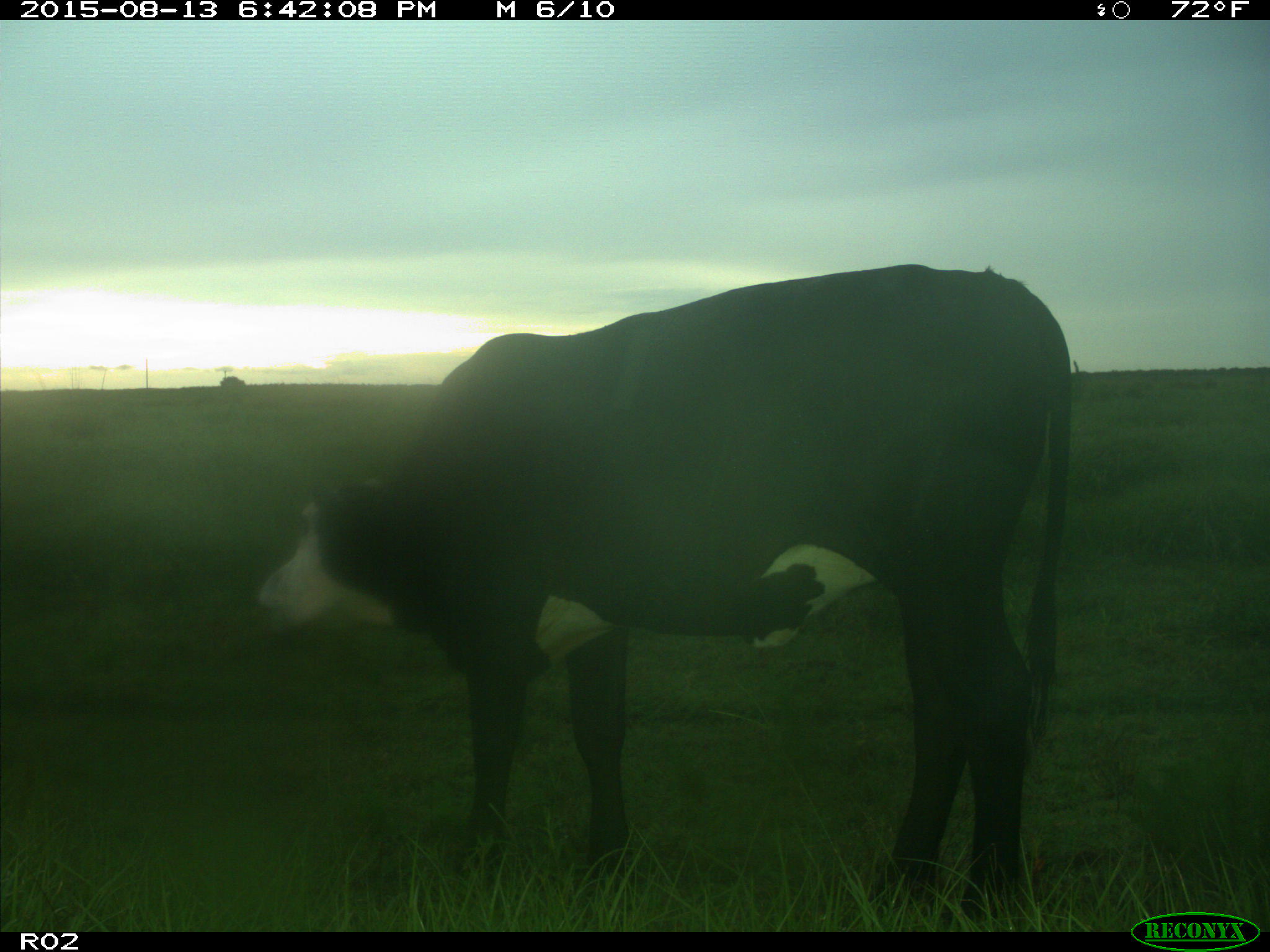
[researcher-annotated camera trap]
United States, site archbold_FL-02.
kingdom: Animalia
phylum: Chordata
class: Mammalia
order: Artiodactyla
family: Bovidae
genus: Bos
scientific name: Bos taurus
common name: domestic cow